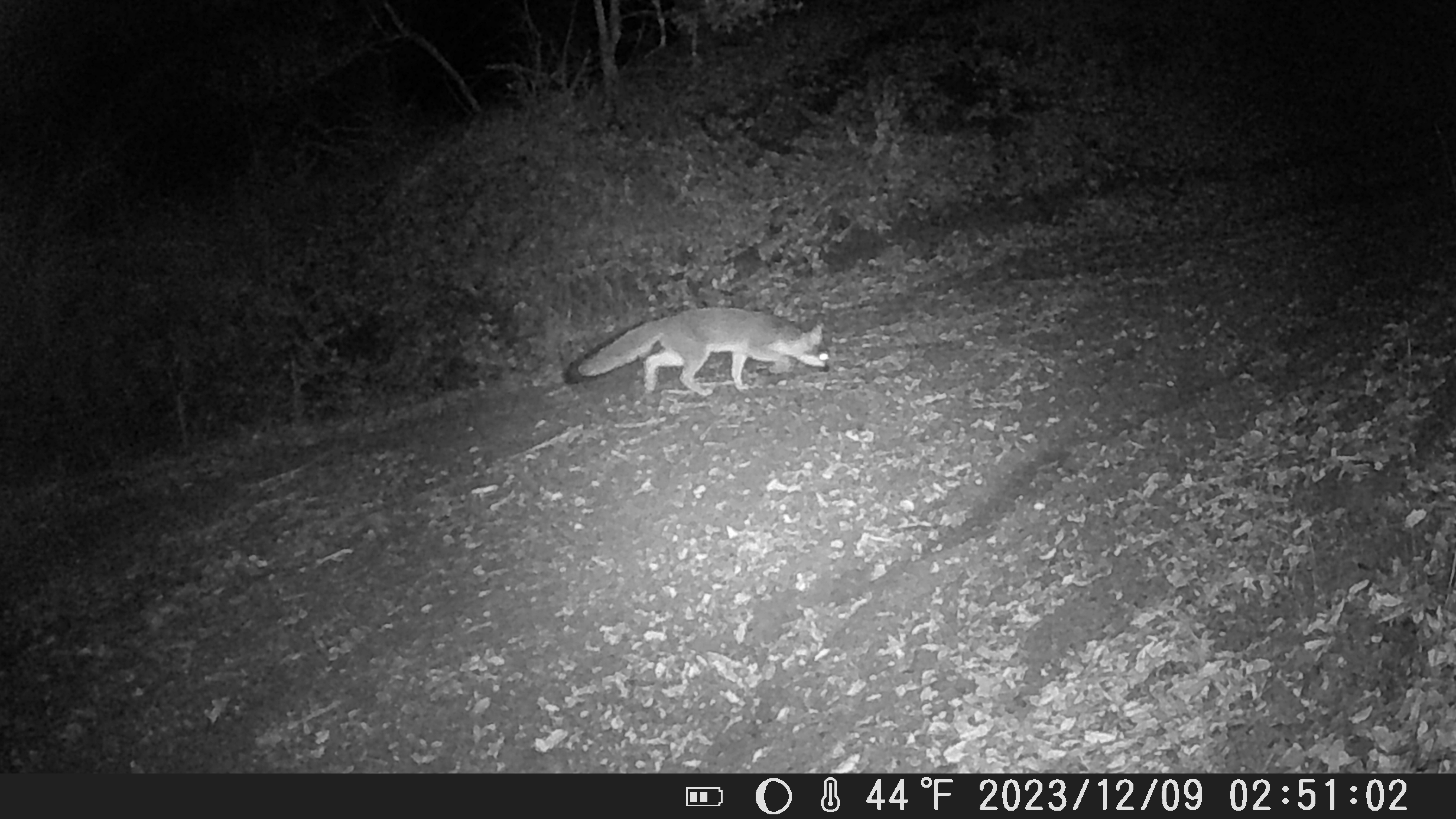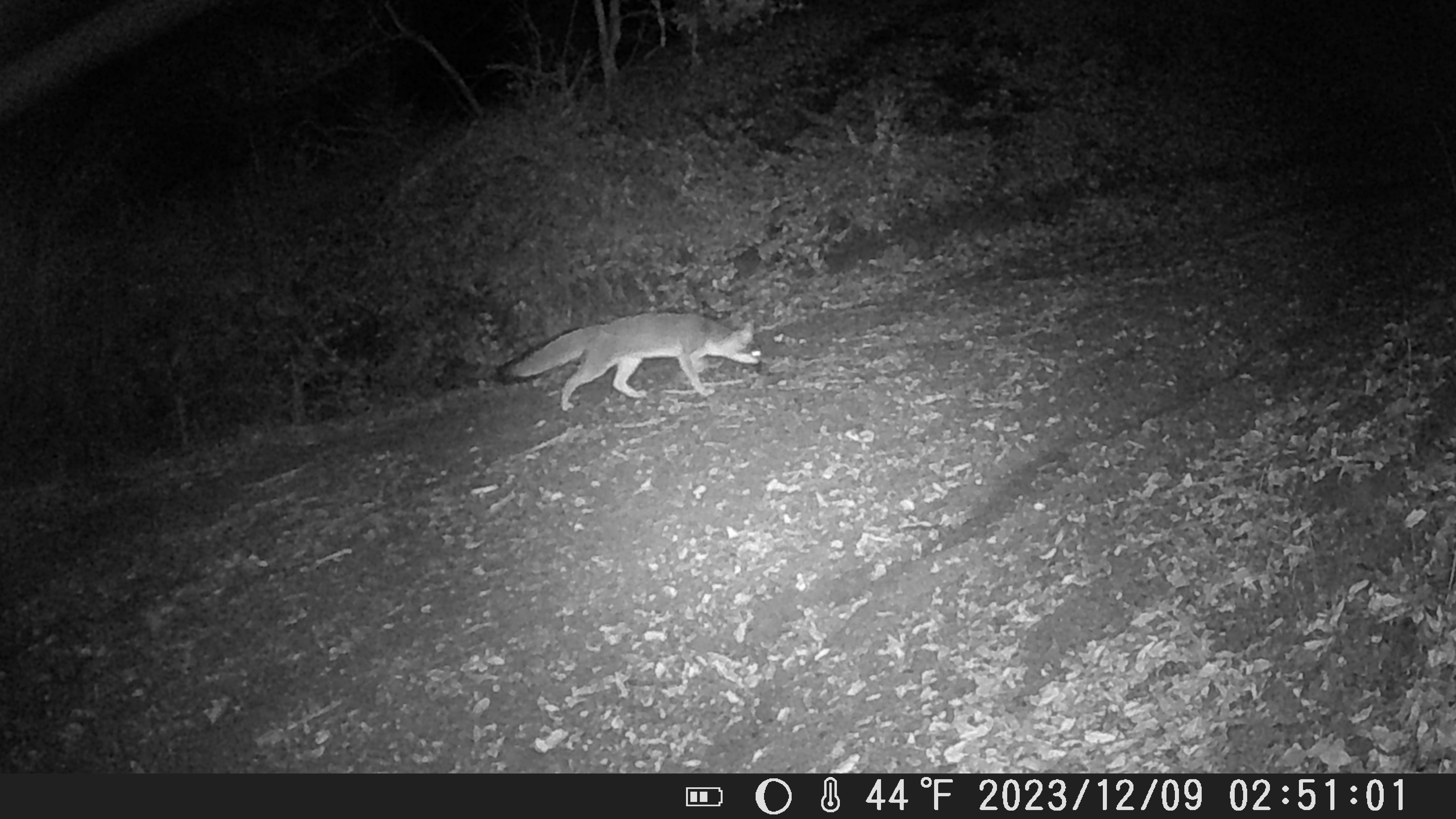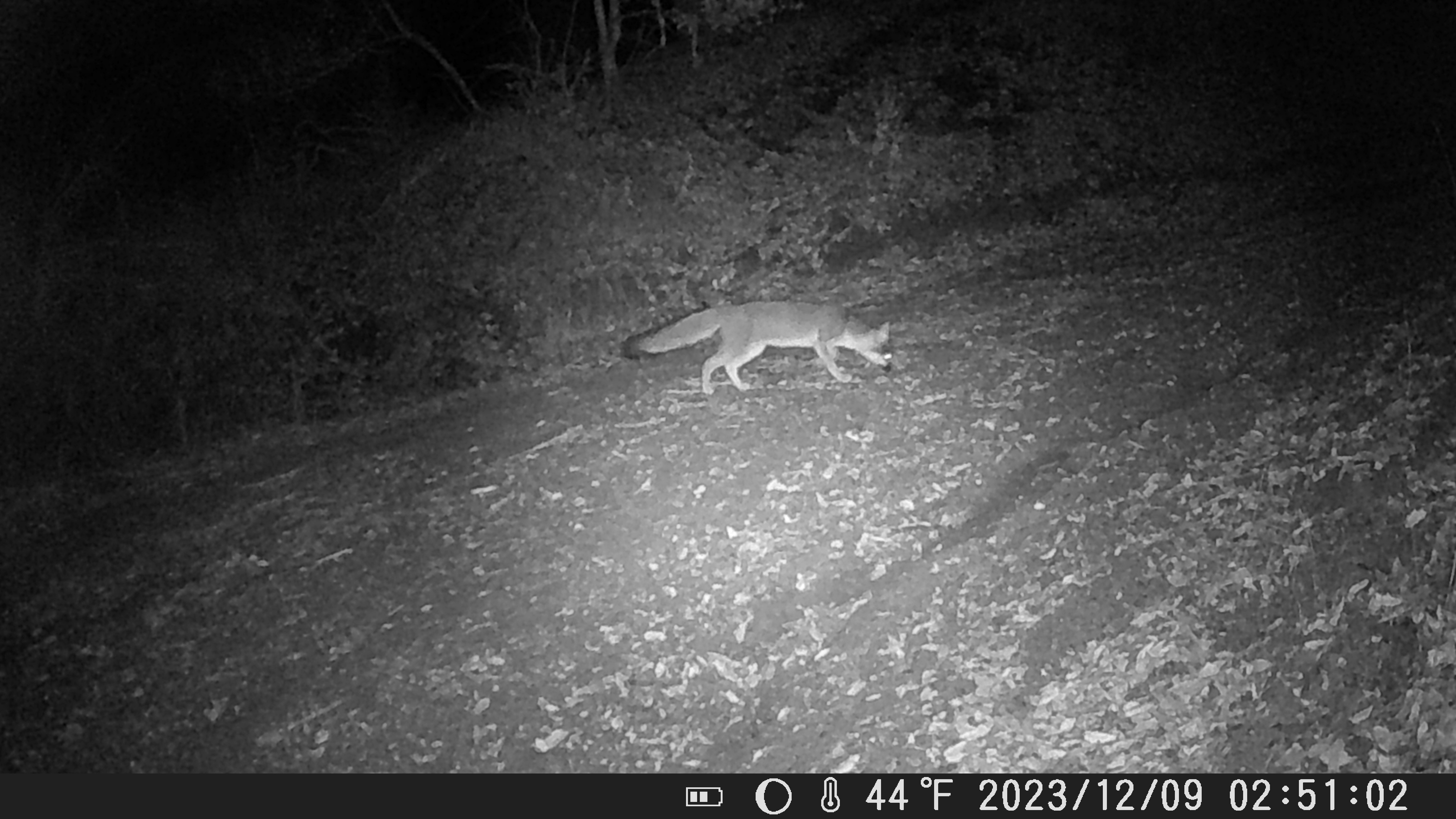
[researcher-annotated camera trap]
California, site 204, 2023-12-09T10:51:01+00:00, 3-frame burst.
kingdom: Animalia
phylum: Chordata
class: Mammalia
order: Carnivora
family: Canidae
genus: Urocyon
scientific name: Urocyon cinereoargenteus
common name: gray fox